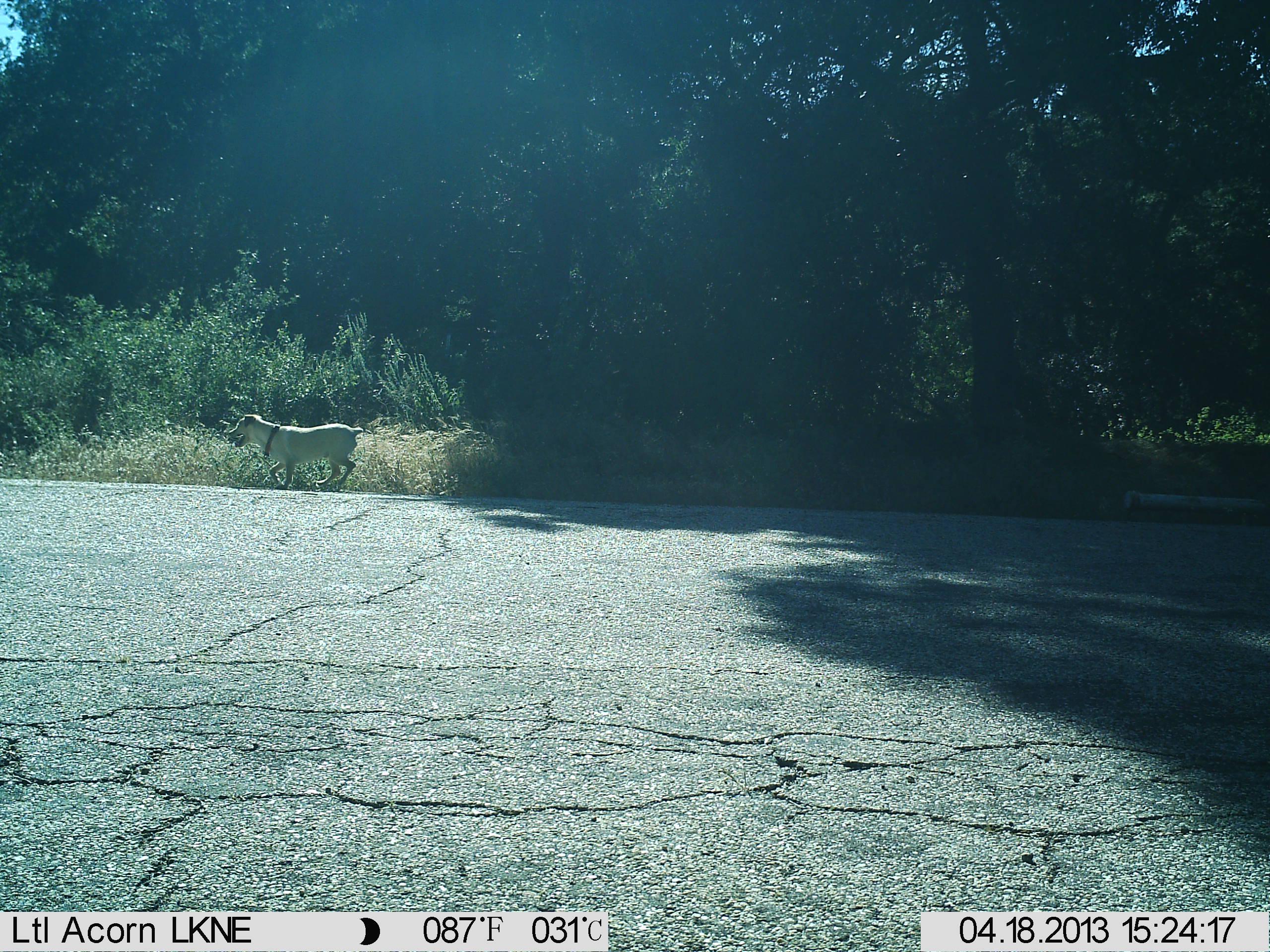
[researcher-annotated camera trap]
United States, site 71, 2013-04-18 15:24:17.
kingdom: Animalia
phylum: Chordata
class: Mammalia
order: Carnivora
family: Canidae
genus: Canis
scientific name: Canis familiaris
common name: domestic dog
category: dog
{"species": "dog (domestic dog) (Canis familiaris)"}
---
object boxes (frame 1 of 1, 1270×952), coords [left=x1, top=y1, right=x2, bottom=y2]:
dog: [left=226, top=414, right=372, bottom=490]